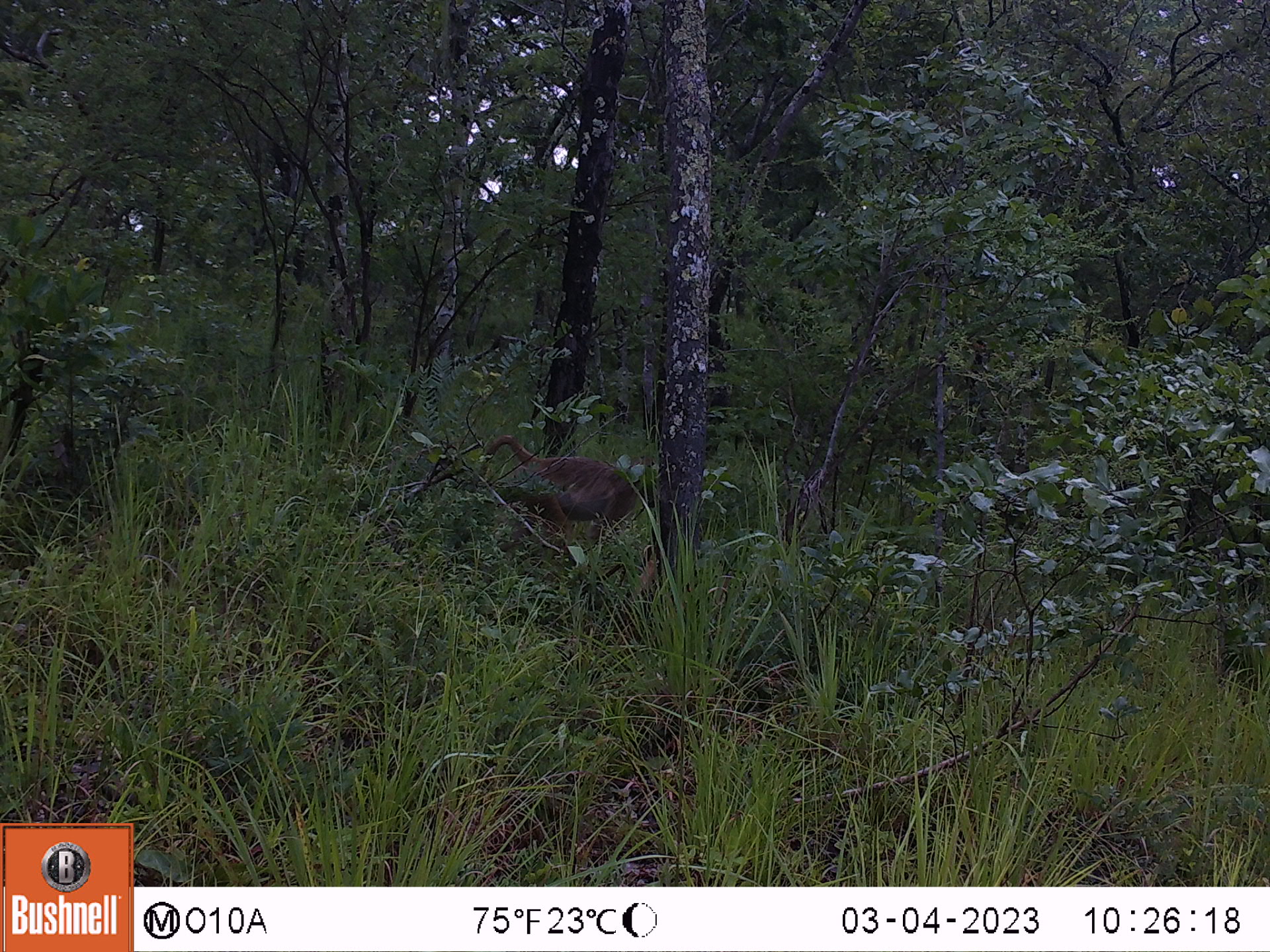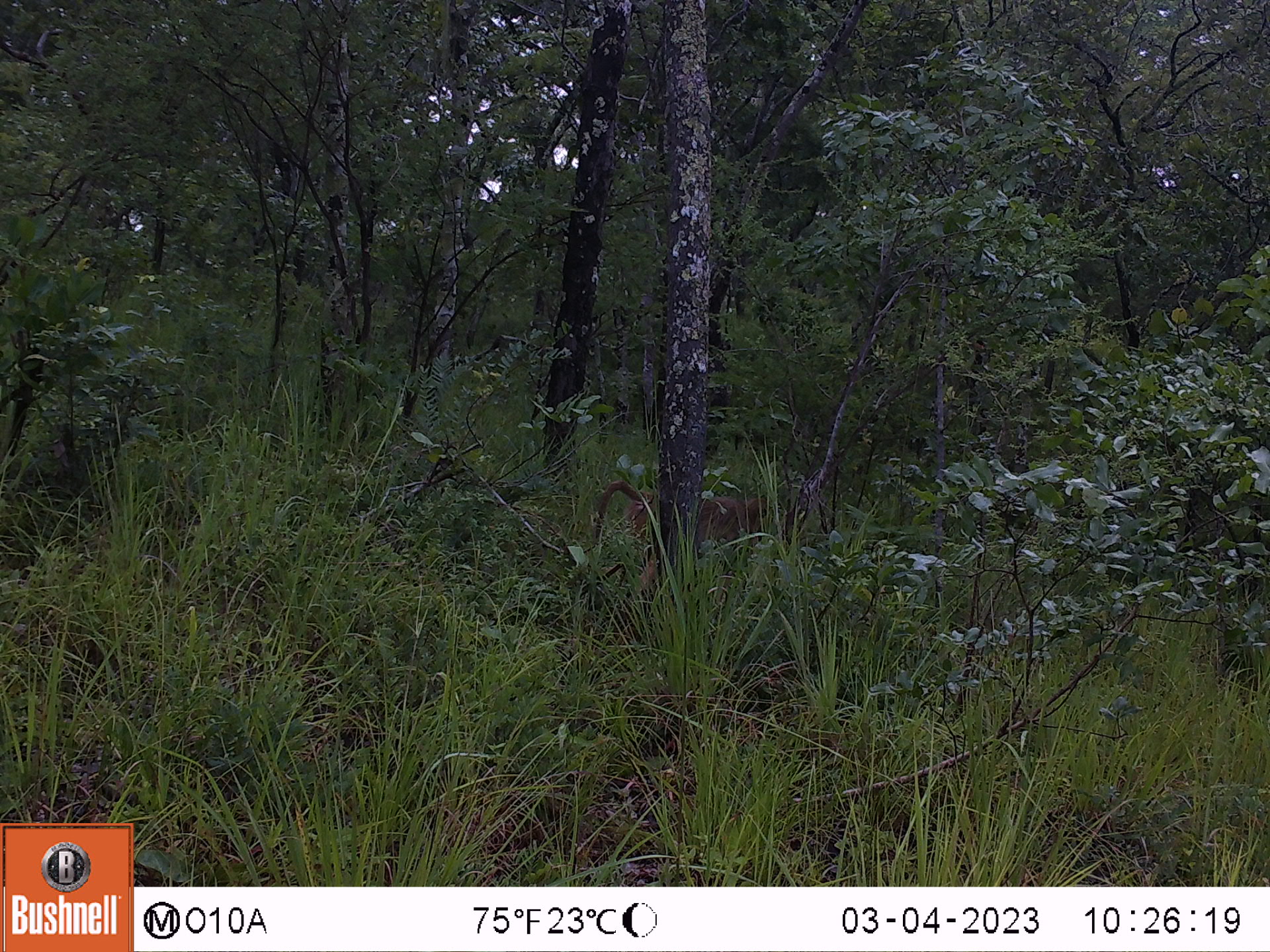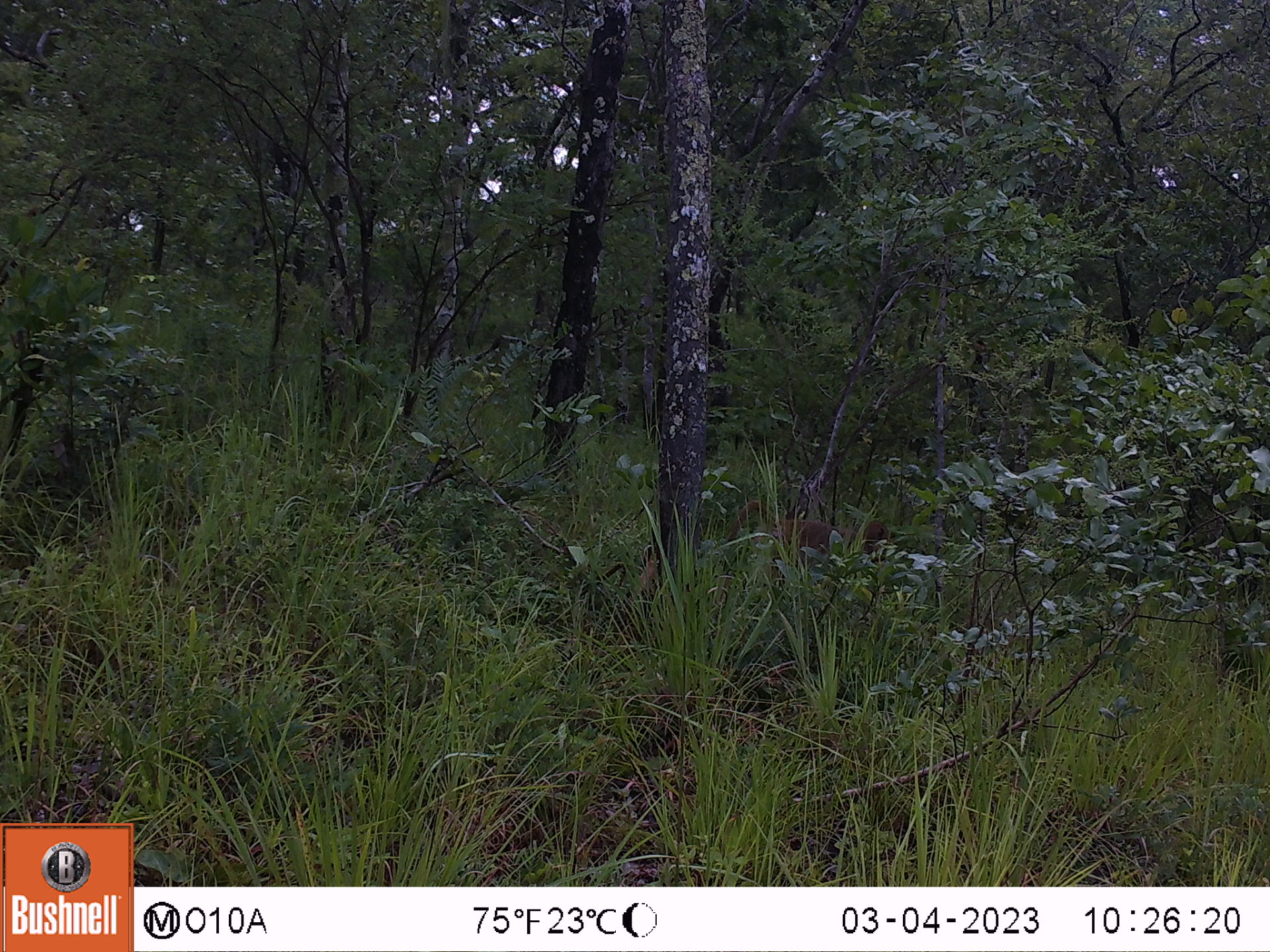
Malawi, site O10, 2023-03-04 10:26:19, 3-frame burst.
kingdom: Animalia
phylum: Chordata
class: Mammalia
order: Primates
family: Cercopithecidae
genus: Papio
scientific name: Papio cynocephalus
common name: yellow baboon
Yellow baboon (Papio cynocephalus), count 1.